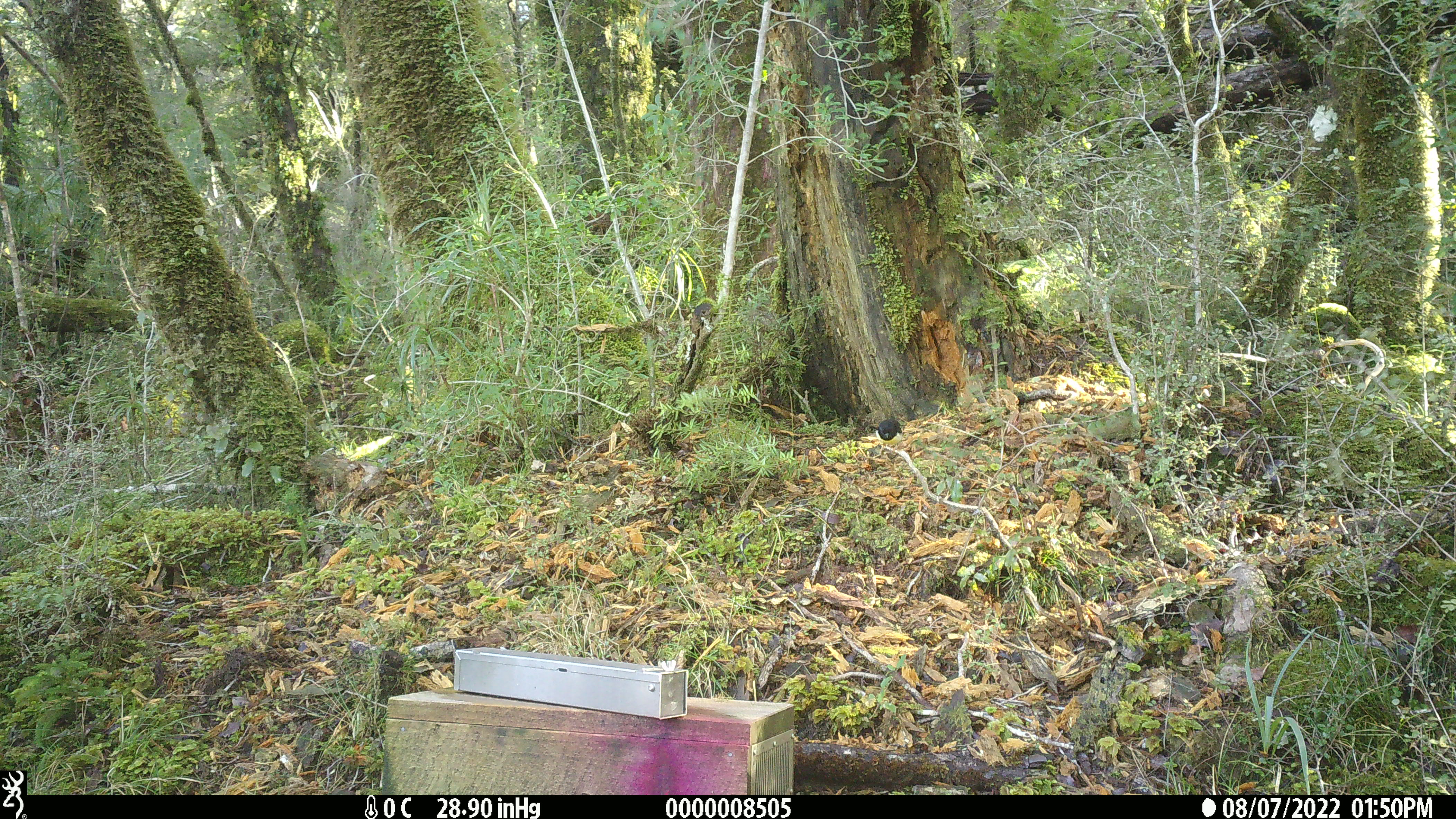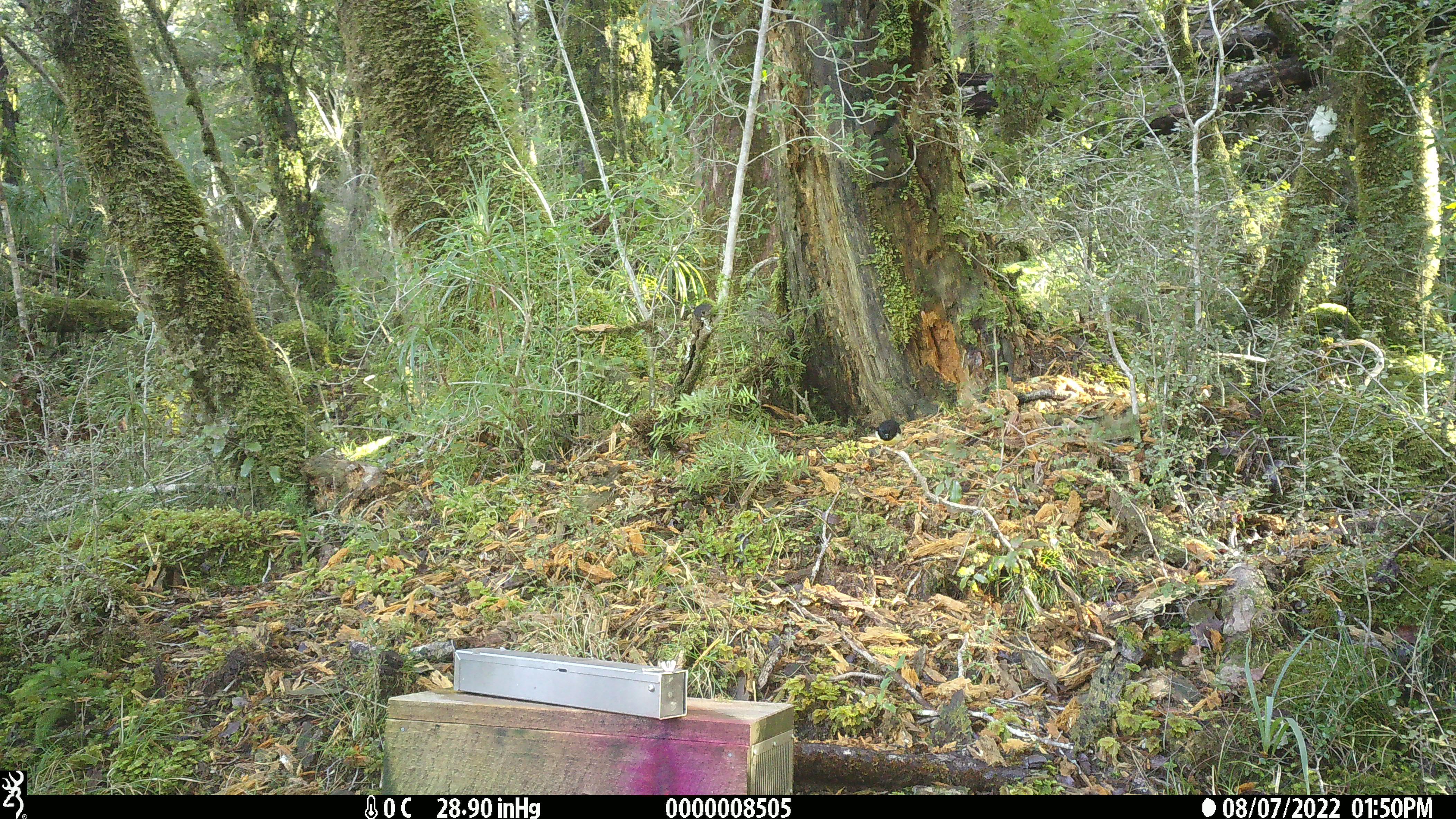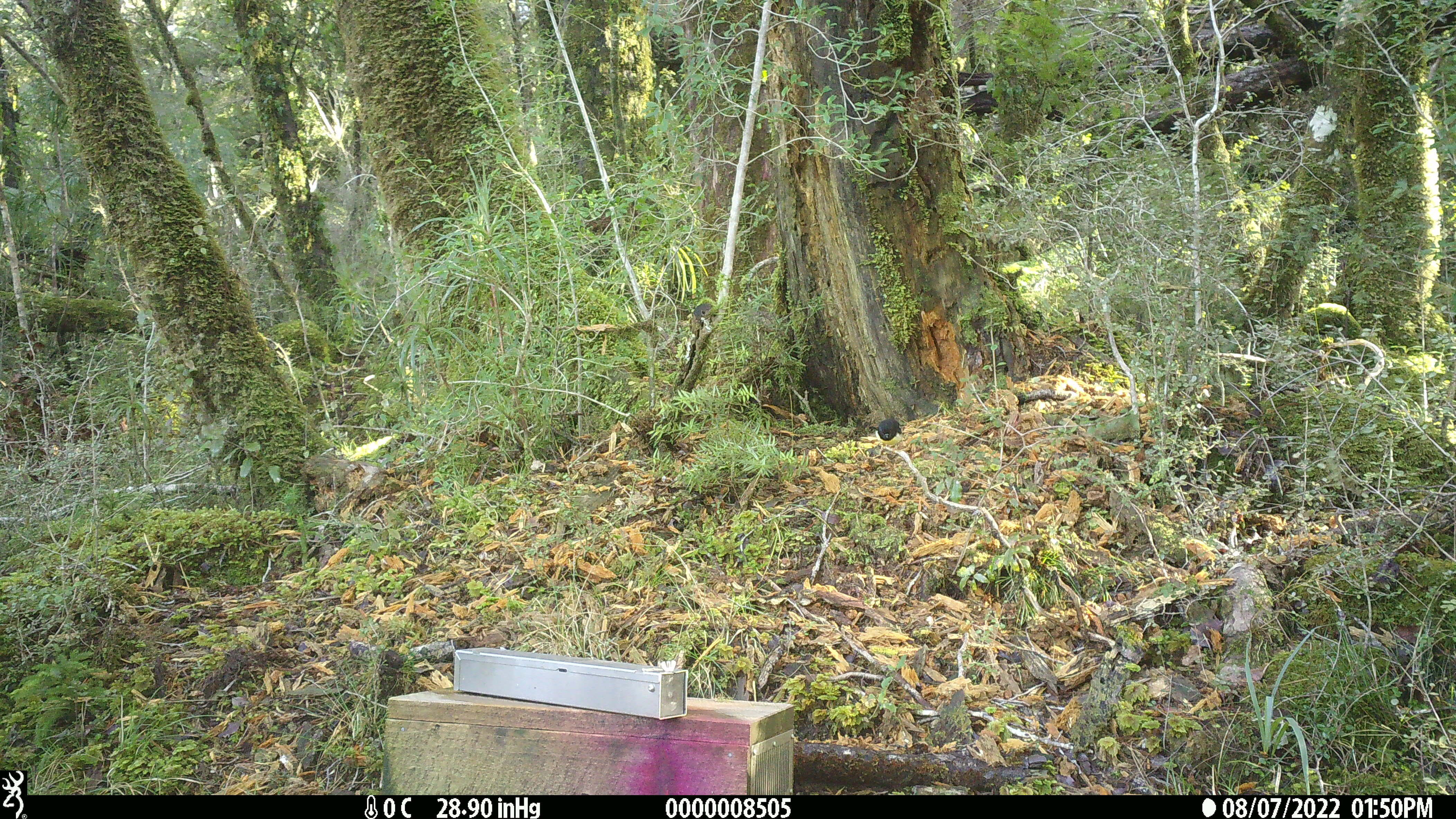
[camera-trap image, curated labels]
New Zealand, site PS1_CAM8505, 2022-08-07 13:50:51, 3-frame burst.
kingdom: Animalia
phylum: Chordata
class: Aves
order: Passeriformes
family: Petroicidae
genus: Petroica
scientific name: Petroica macrocephala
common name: tomtit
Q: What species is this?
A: Tomtit (Petroica macrocephala).